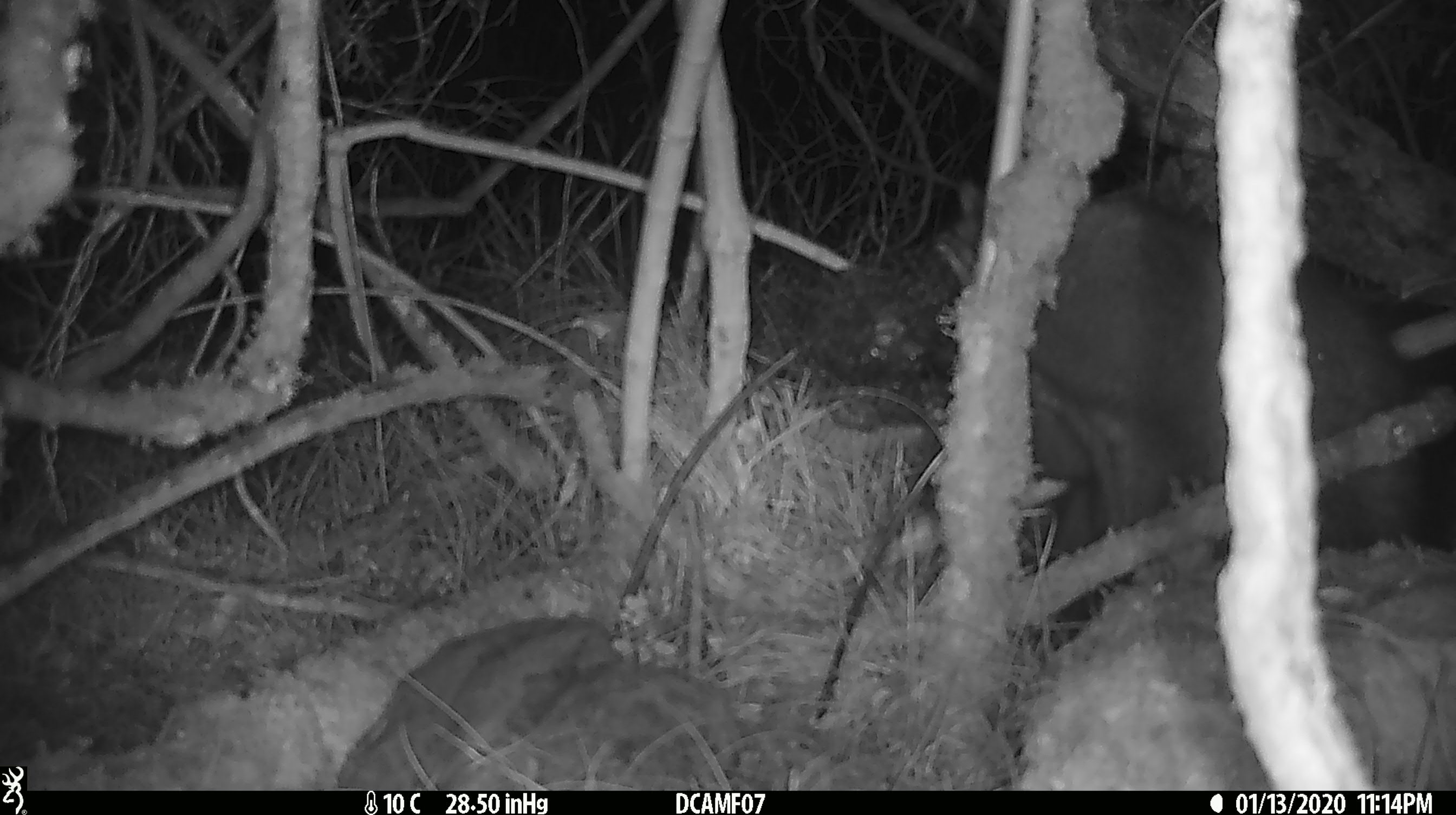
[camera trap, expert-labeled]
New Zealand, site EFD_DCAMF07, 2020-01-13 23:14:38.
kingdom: Animalia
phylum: Chordata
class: Mammalia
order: Diprotodontia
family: Phalangeridae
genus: Trichosurus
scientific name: Trichosurus vulpecula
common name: common brushtail possum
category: possum